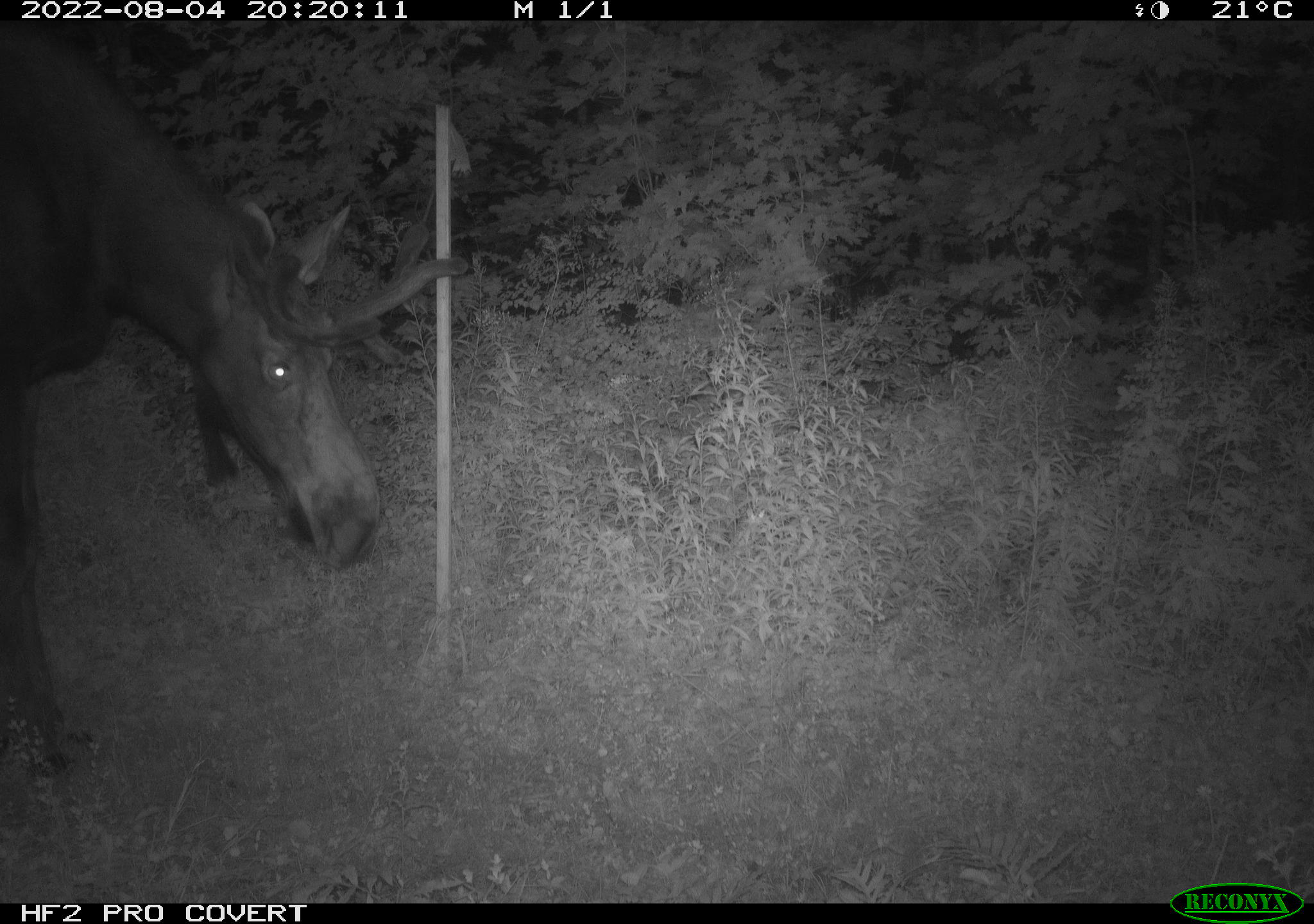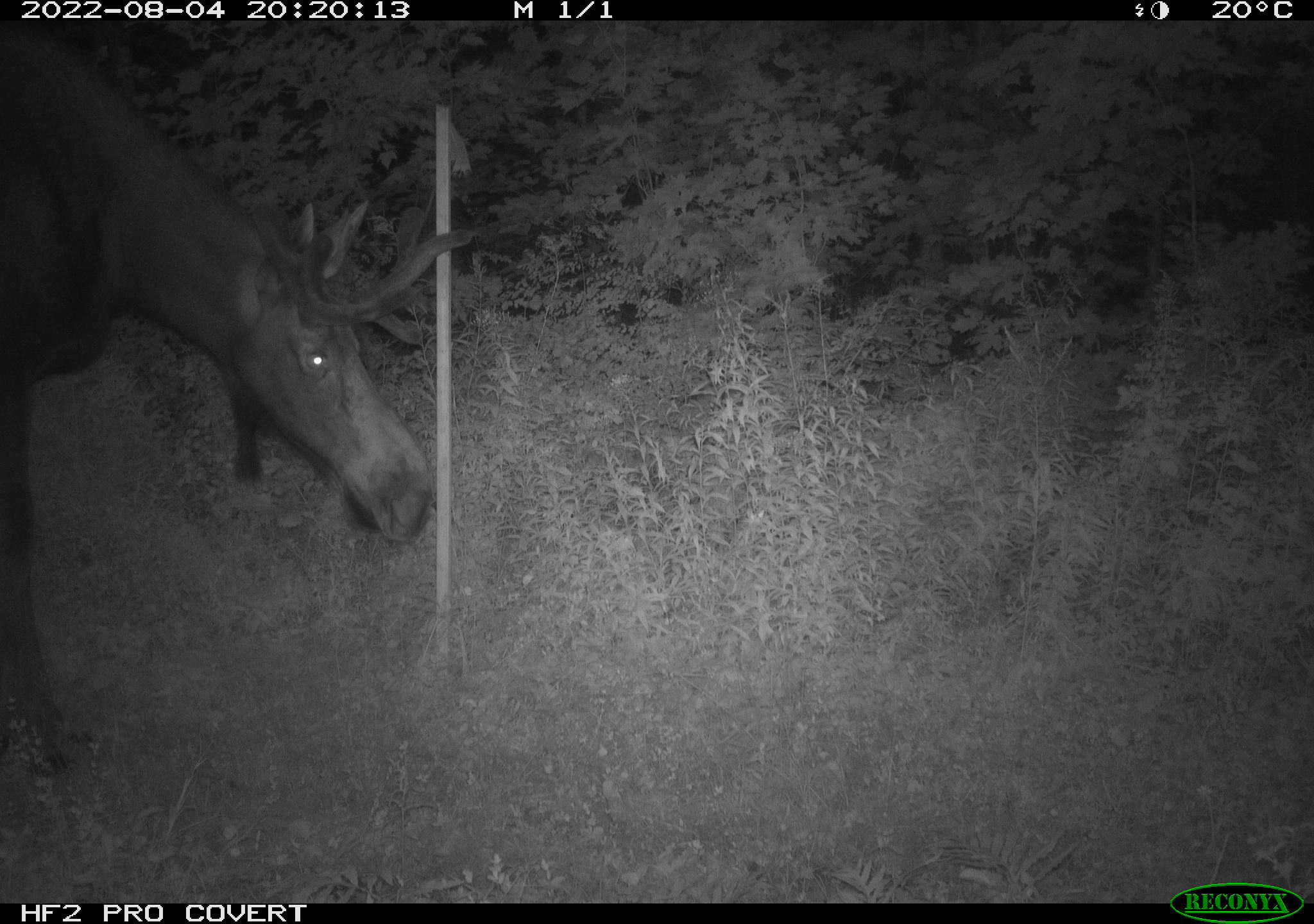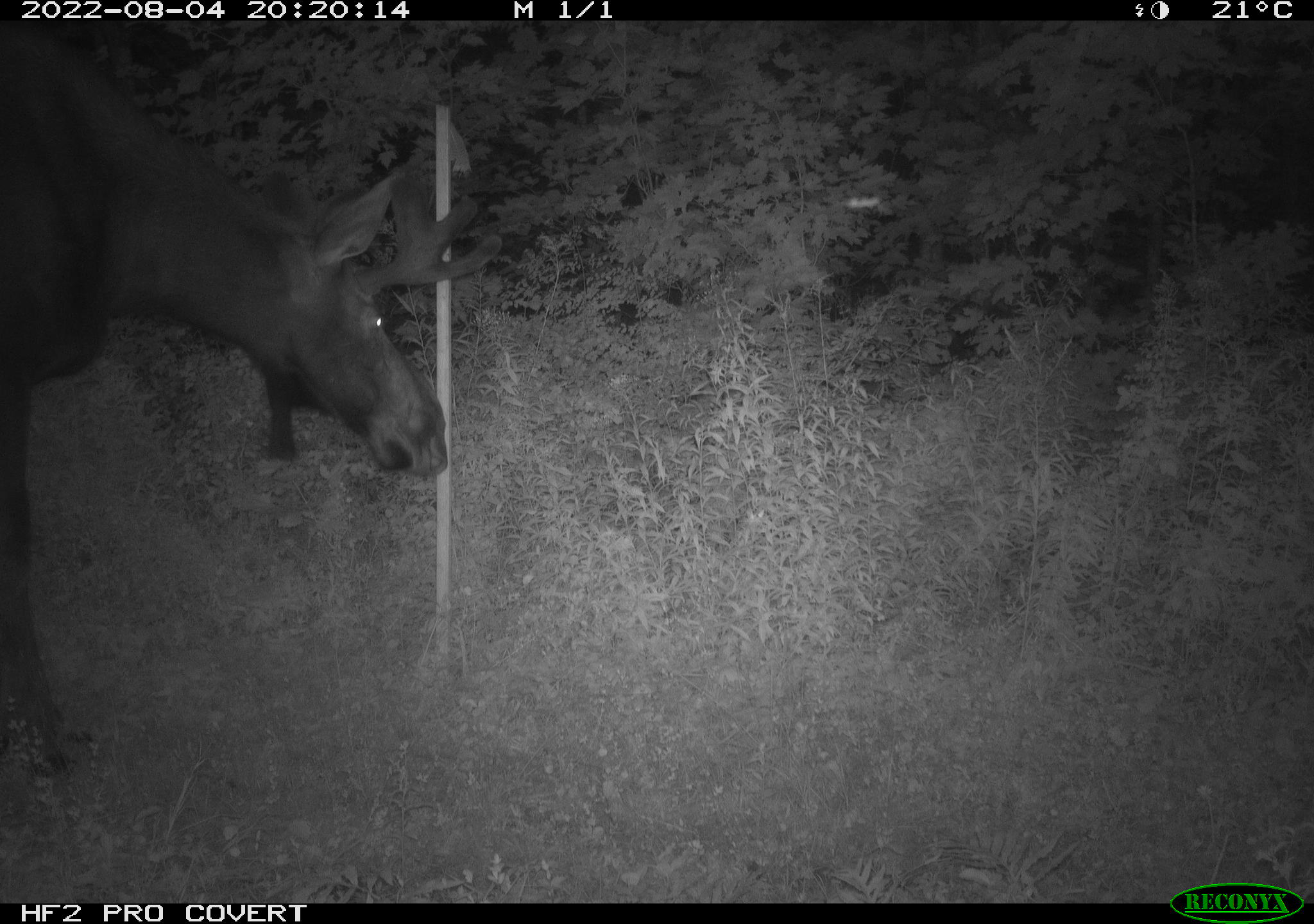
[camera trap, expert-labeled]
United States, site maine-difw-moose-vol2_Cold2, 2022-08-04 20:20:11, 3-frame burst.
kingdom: Animalia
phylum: Chordata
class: Mammalia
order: Artiodactyla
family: Cervidae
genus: Alces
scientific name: Alces alces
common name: moose